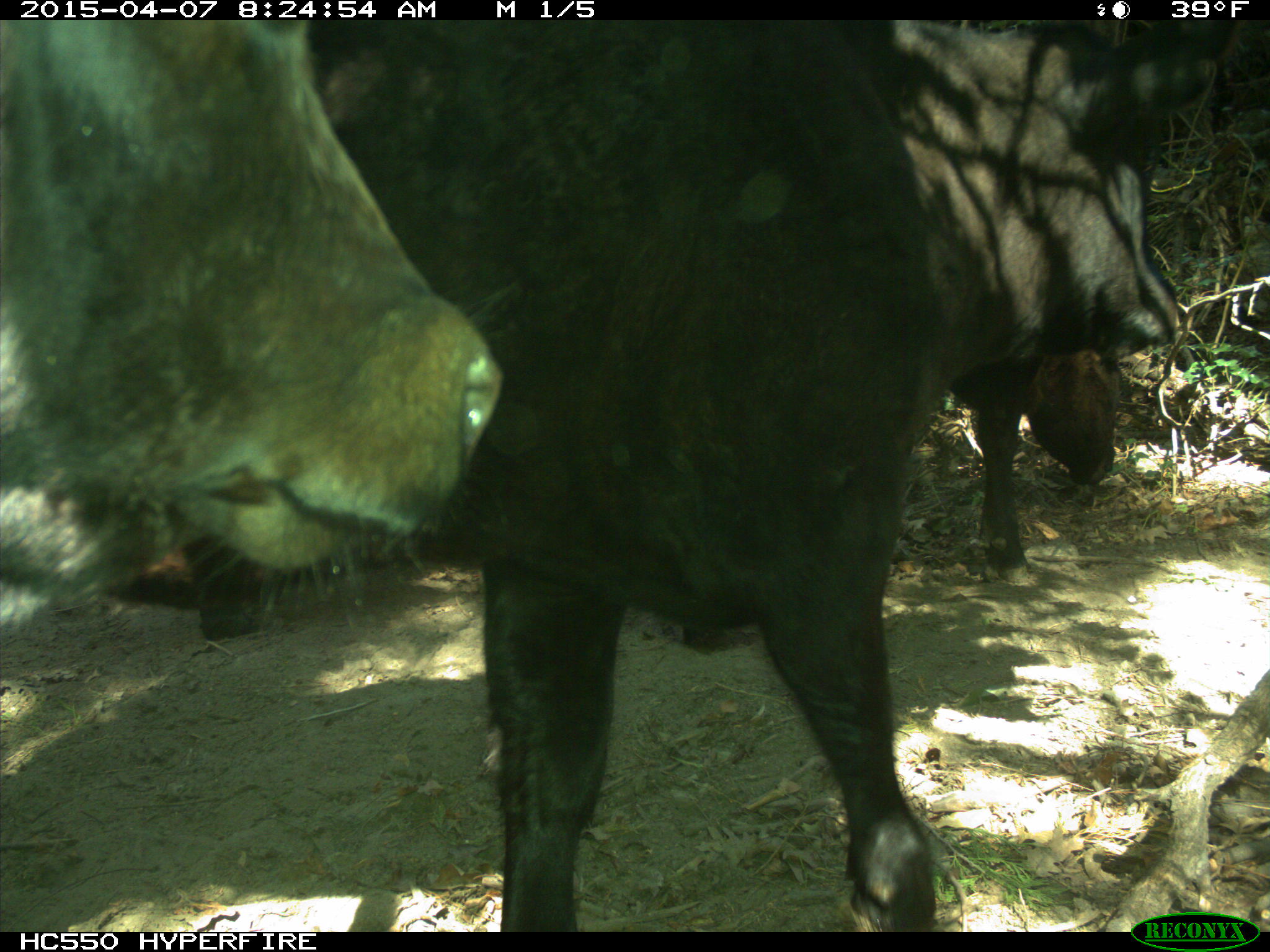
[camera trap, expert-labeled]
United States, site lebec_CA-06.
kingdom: Animalia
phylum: Chordata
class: Mammalia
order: Artiodactyla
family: Bovidae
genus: Bos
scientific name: Bos taurus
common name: domestic cow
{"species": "Bos taurus (domestic cow)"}